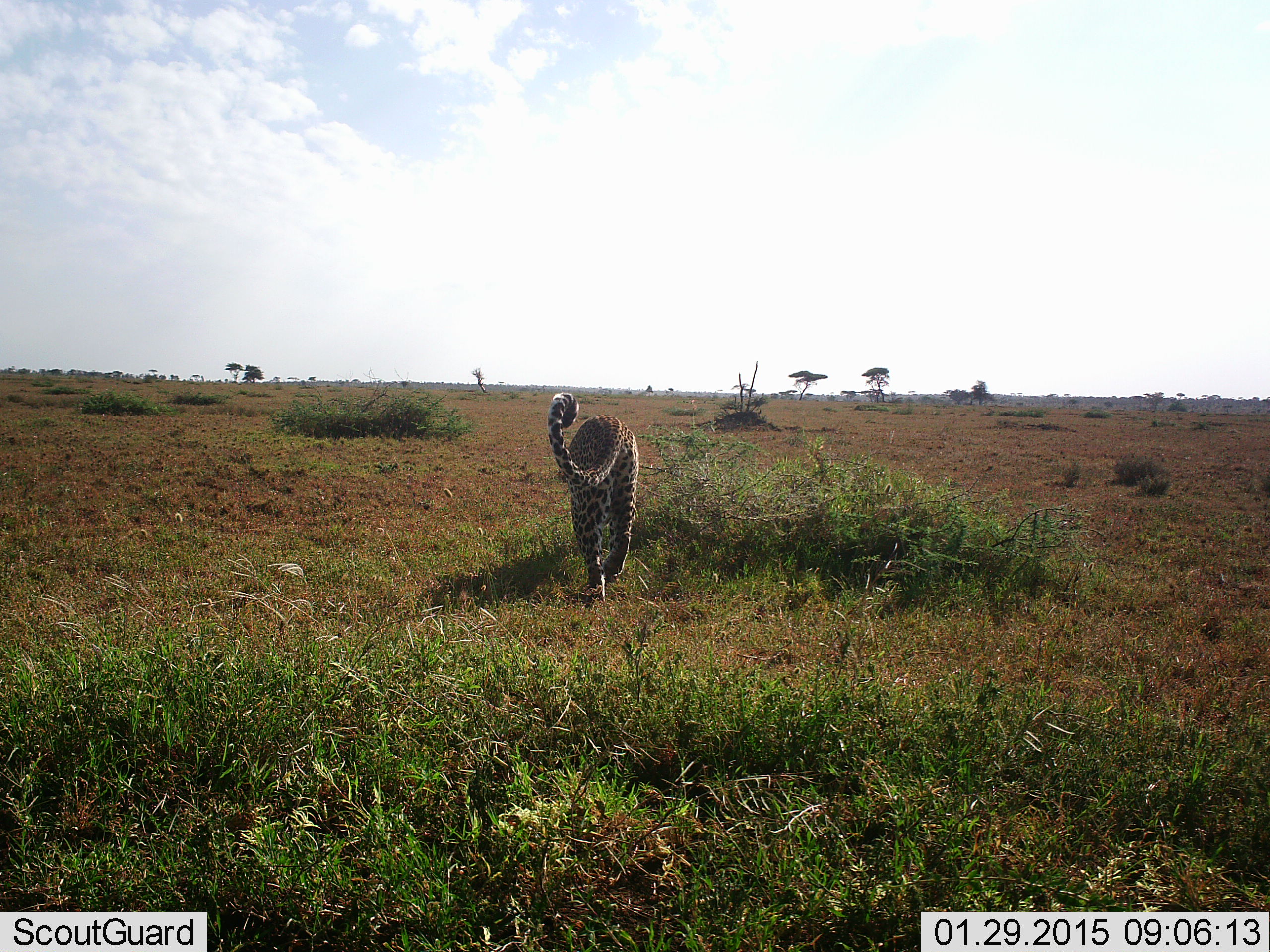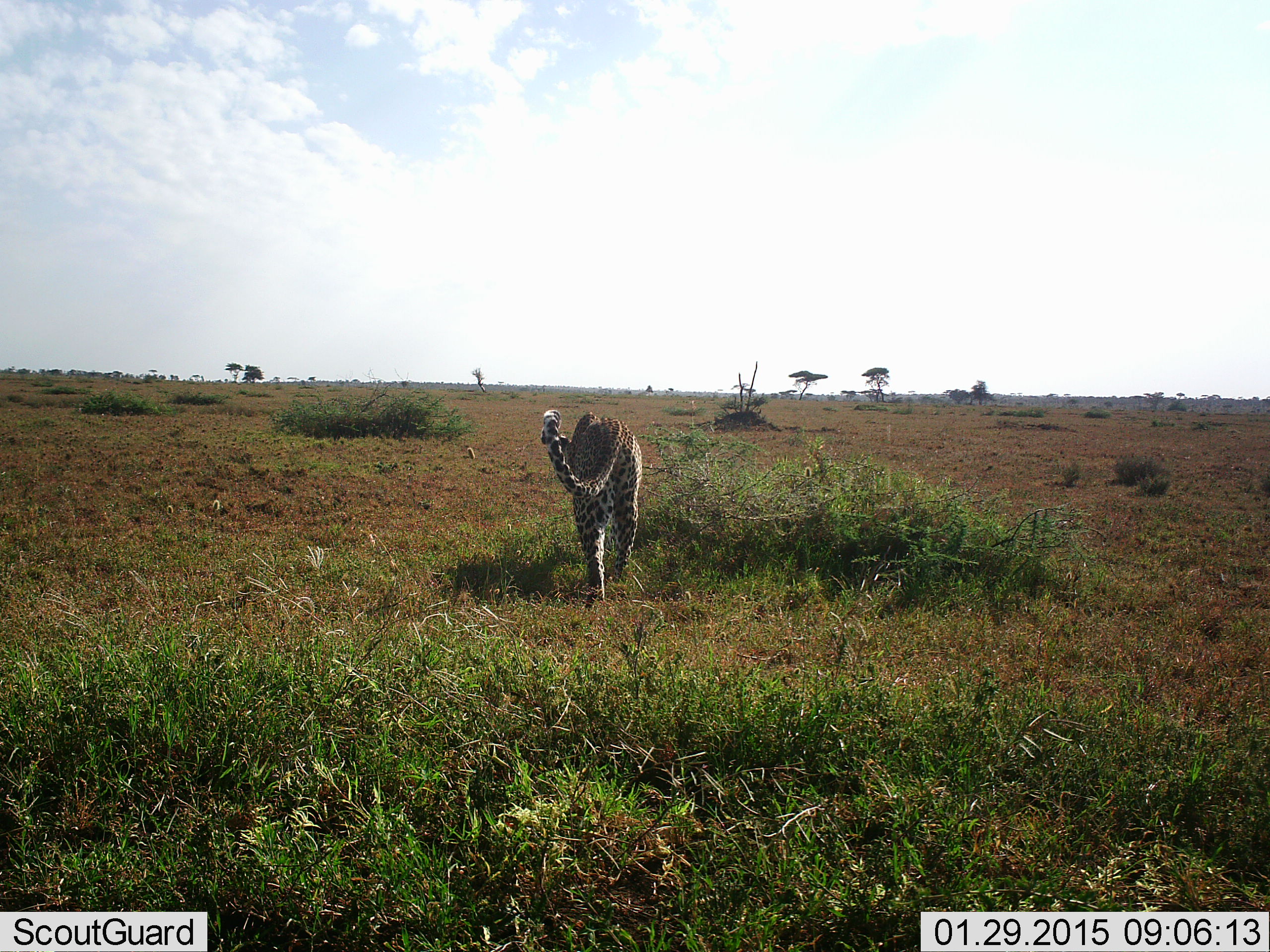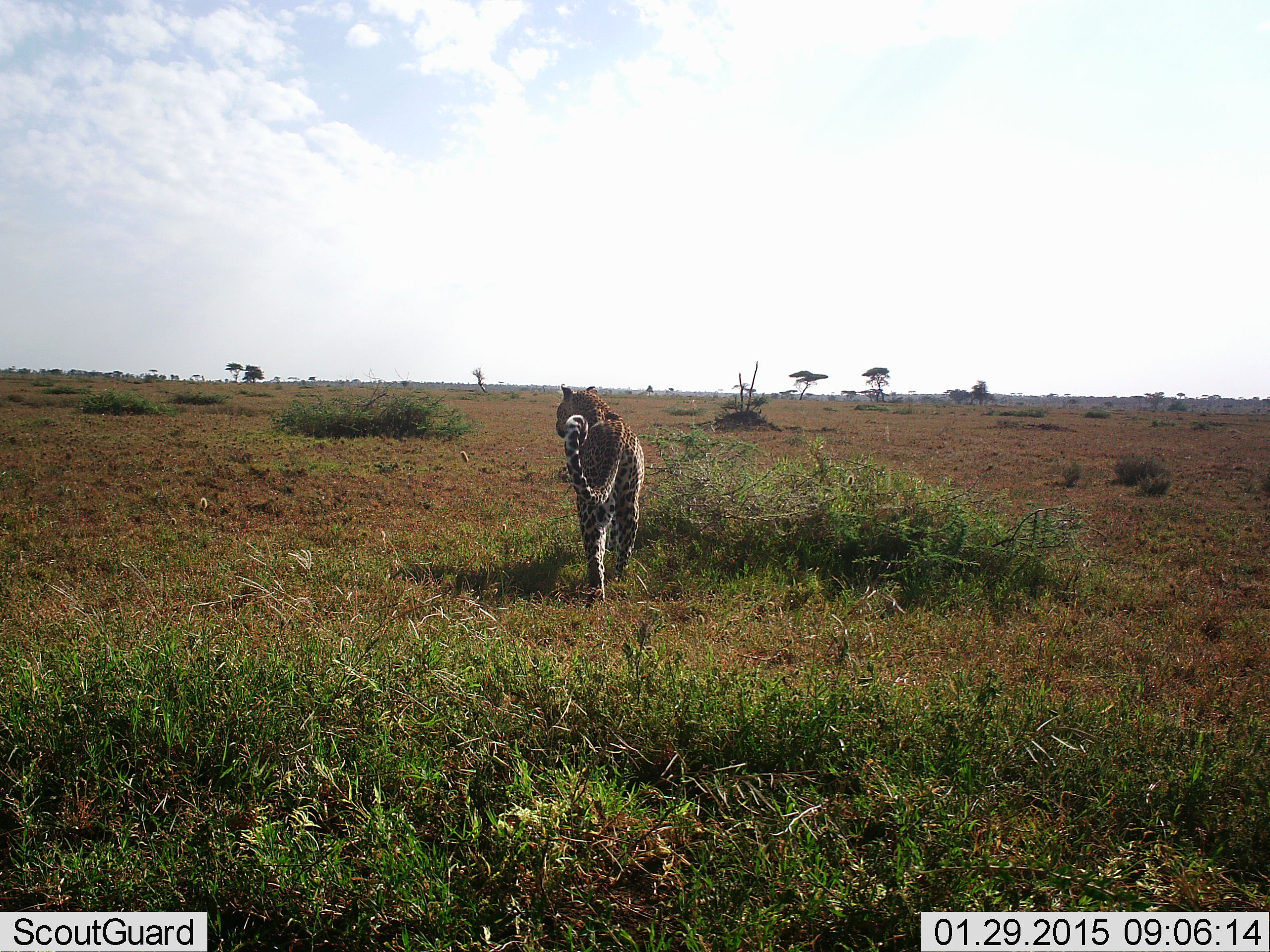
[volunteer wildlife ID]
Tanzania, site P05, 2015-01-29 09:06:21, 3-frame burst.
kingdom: Animalia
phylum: Chordata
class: Mammalia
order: Carnivora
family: Felidae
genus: Panthera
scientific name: Panthera pardus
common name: leopard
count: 1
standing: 60%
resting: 0%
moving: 50%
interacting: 0%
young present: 0%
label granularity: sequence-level